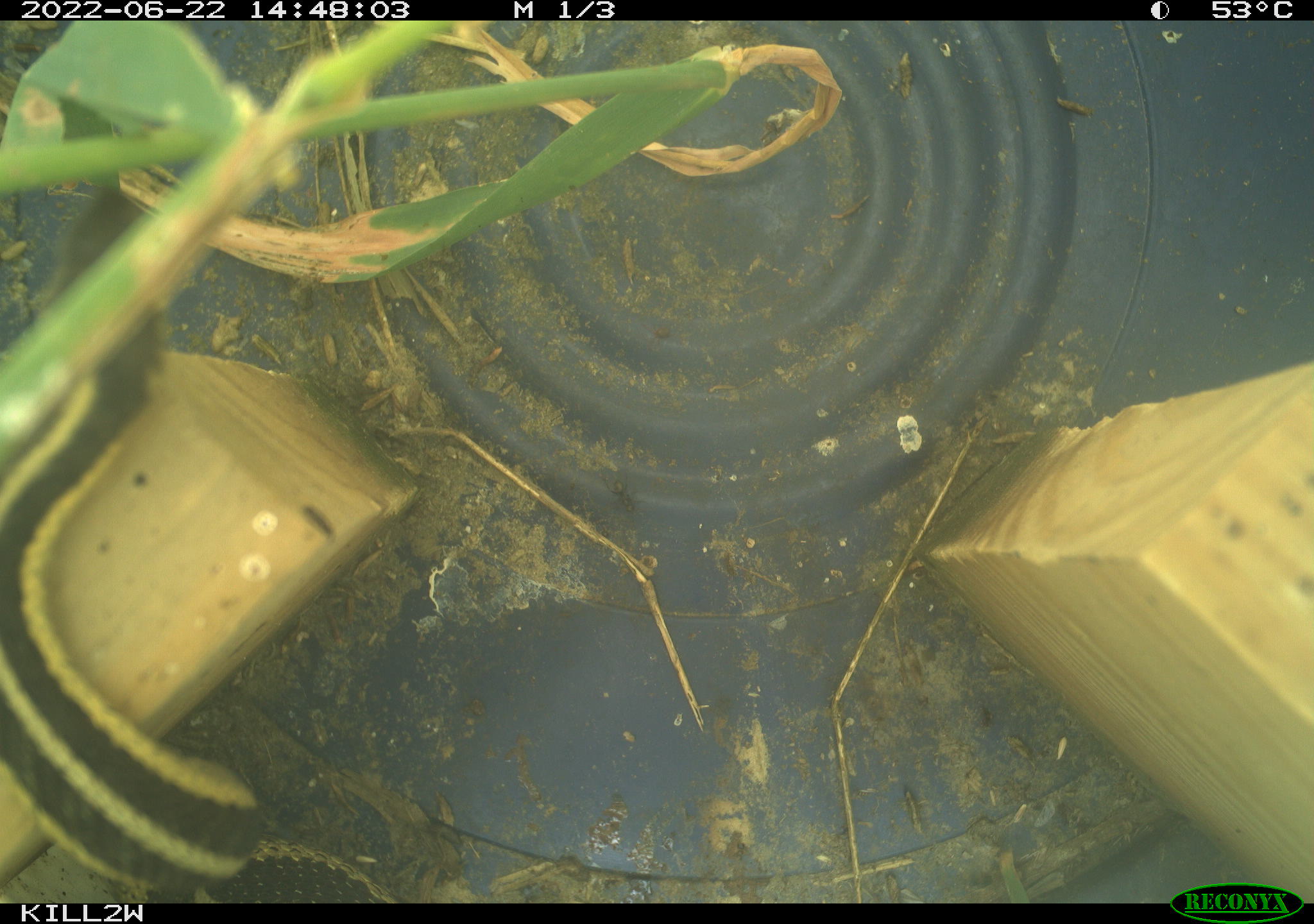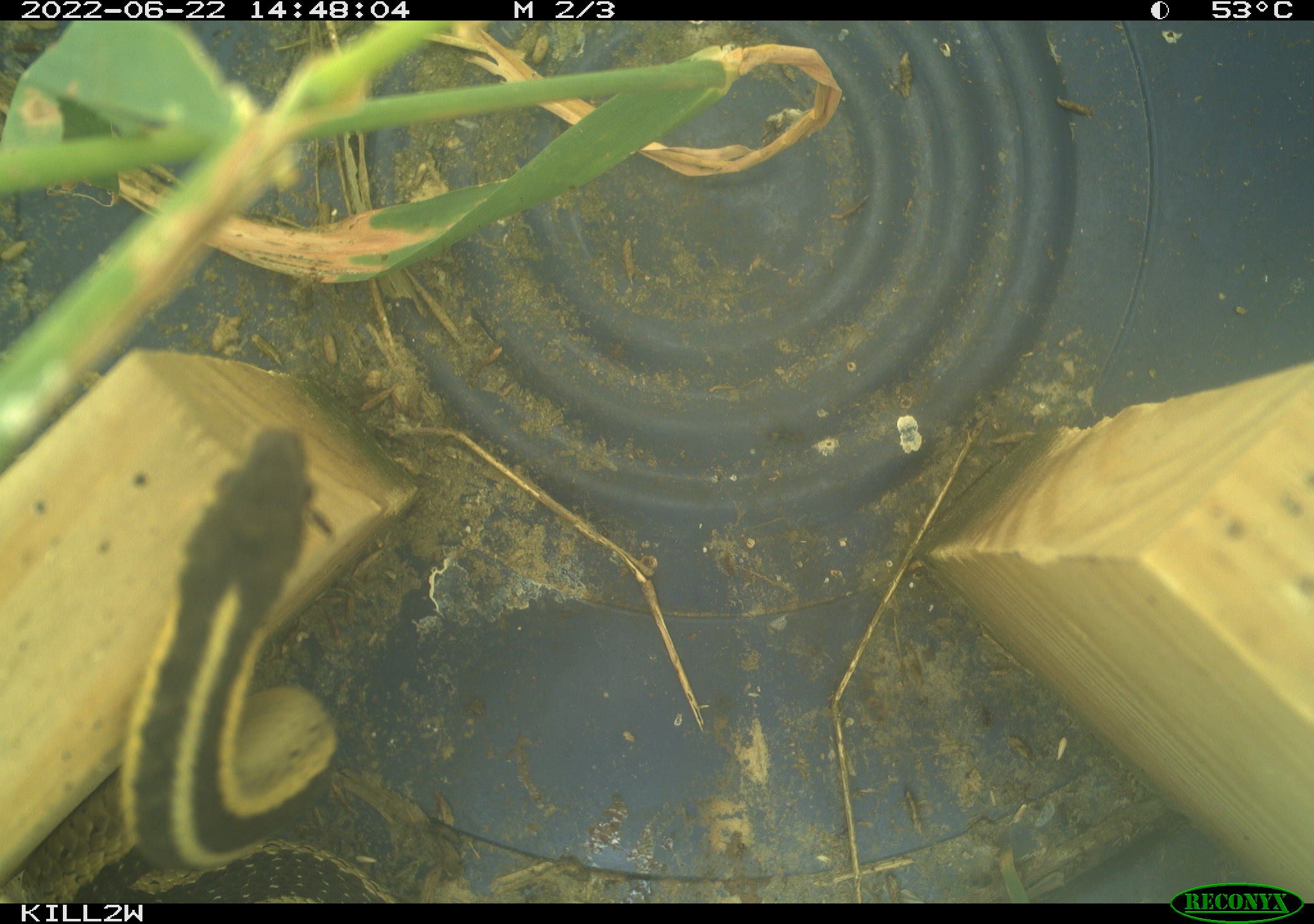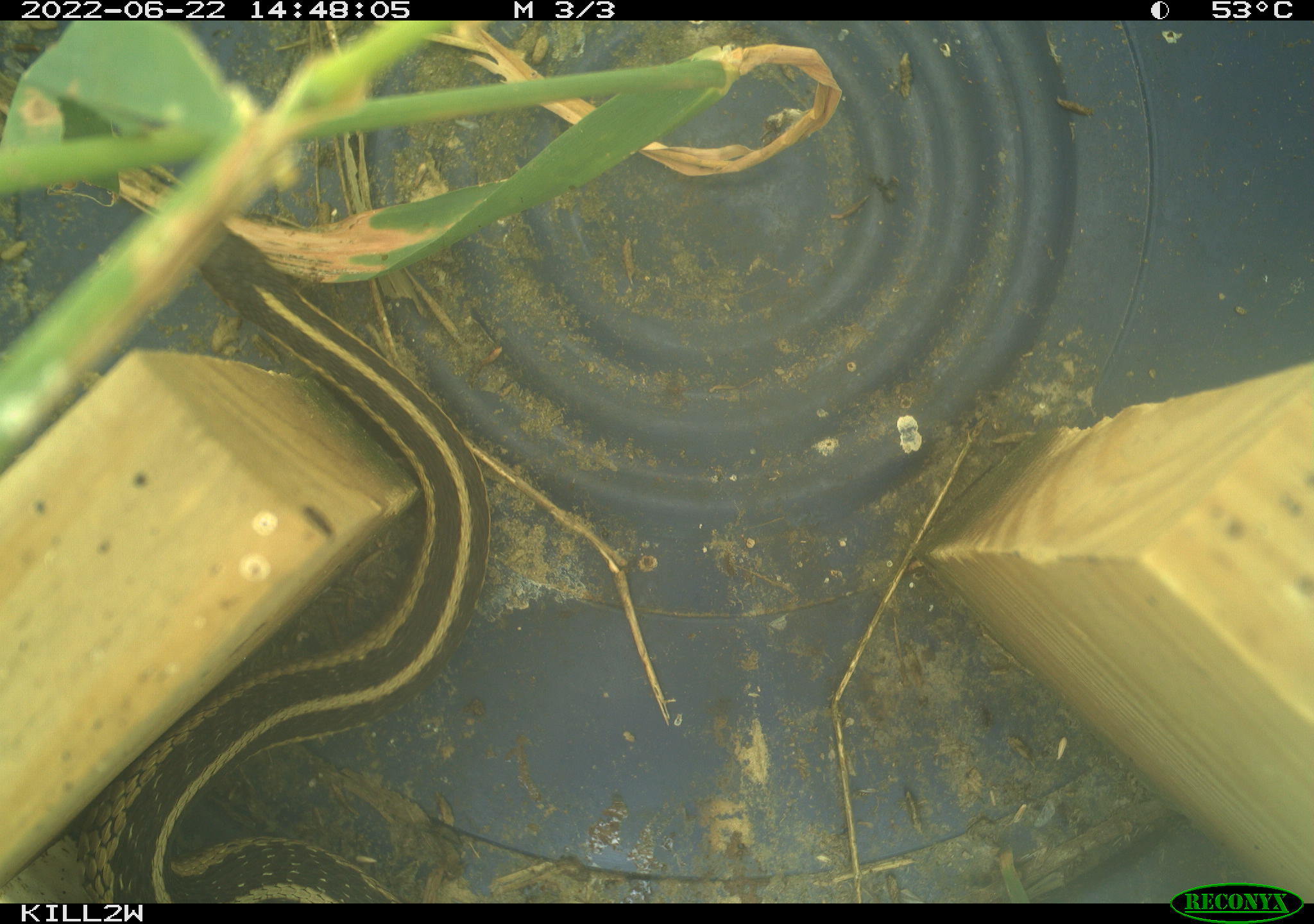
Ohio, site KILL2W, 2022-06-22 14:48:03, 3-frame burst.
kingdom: Animalia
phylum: Chordata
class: Reptilia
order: Squamata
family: Colubridae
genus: Thamnophis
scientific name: Thamnophis sirtalis sirtalis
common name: eastern gartersnake